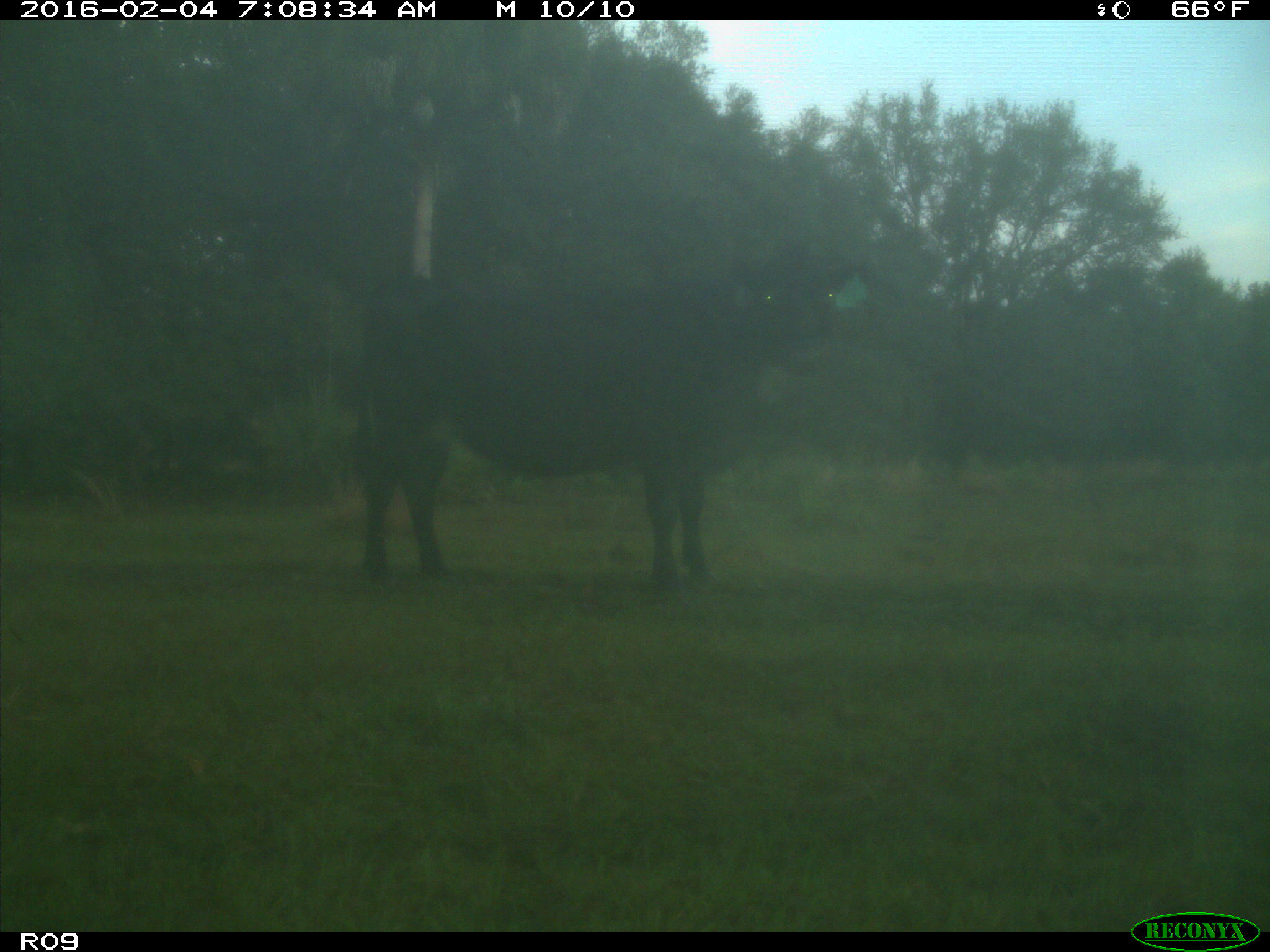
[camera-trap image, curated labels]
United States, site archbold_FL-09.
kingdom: Animalia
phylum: Chordata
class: Mammalia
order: Artiodactyla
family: Bovidae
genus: Bos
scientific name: Bos taurus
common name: domestic cow